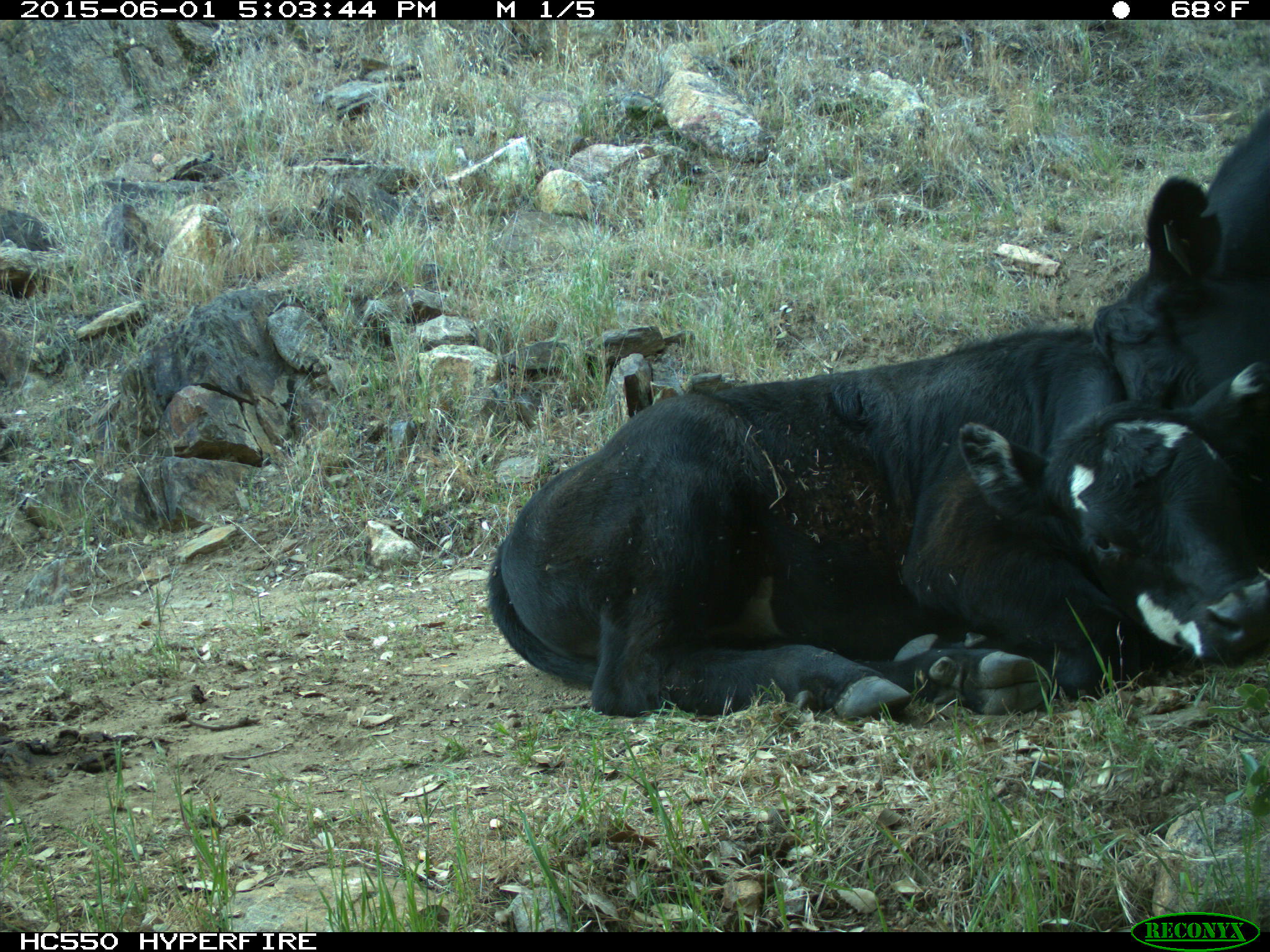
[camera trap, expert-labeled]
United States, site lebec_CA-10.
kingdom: Animalia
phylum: Chordata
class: Mammalia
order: Artiodactyla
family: Bovidae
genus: Bos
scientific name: Bos taurus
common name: domestic cow